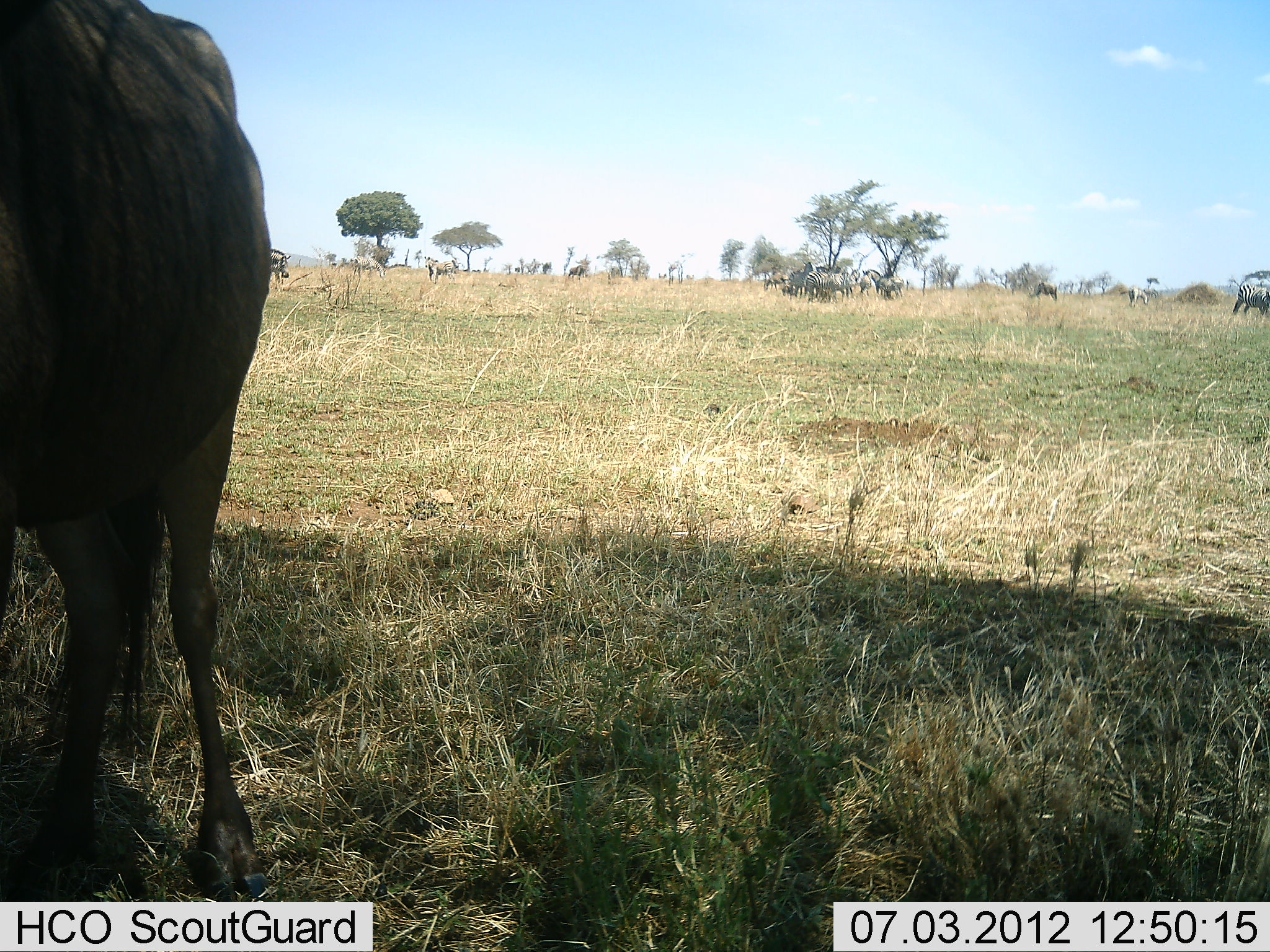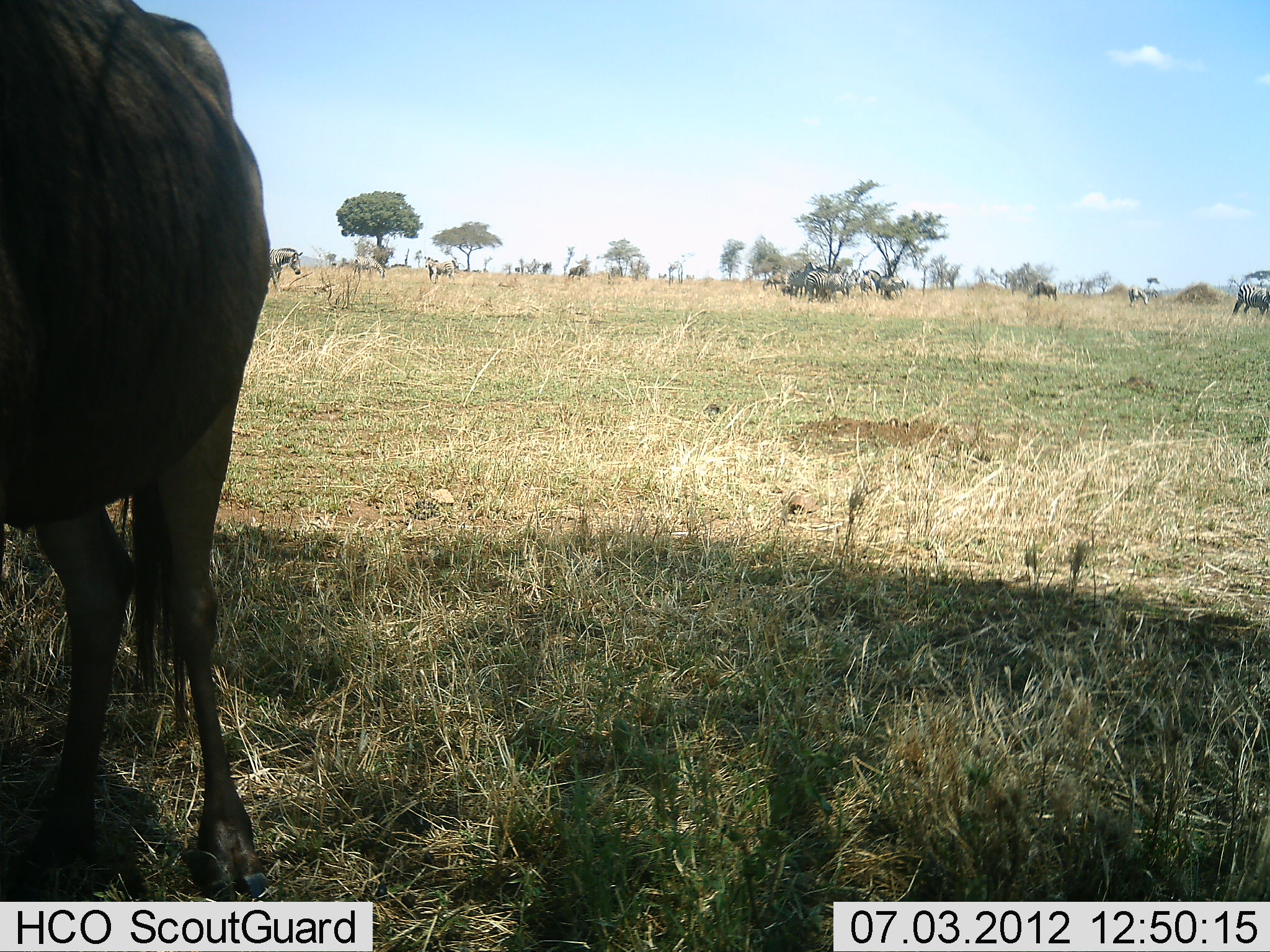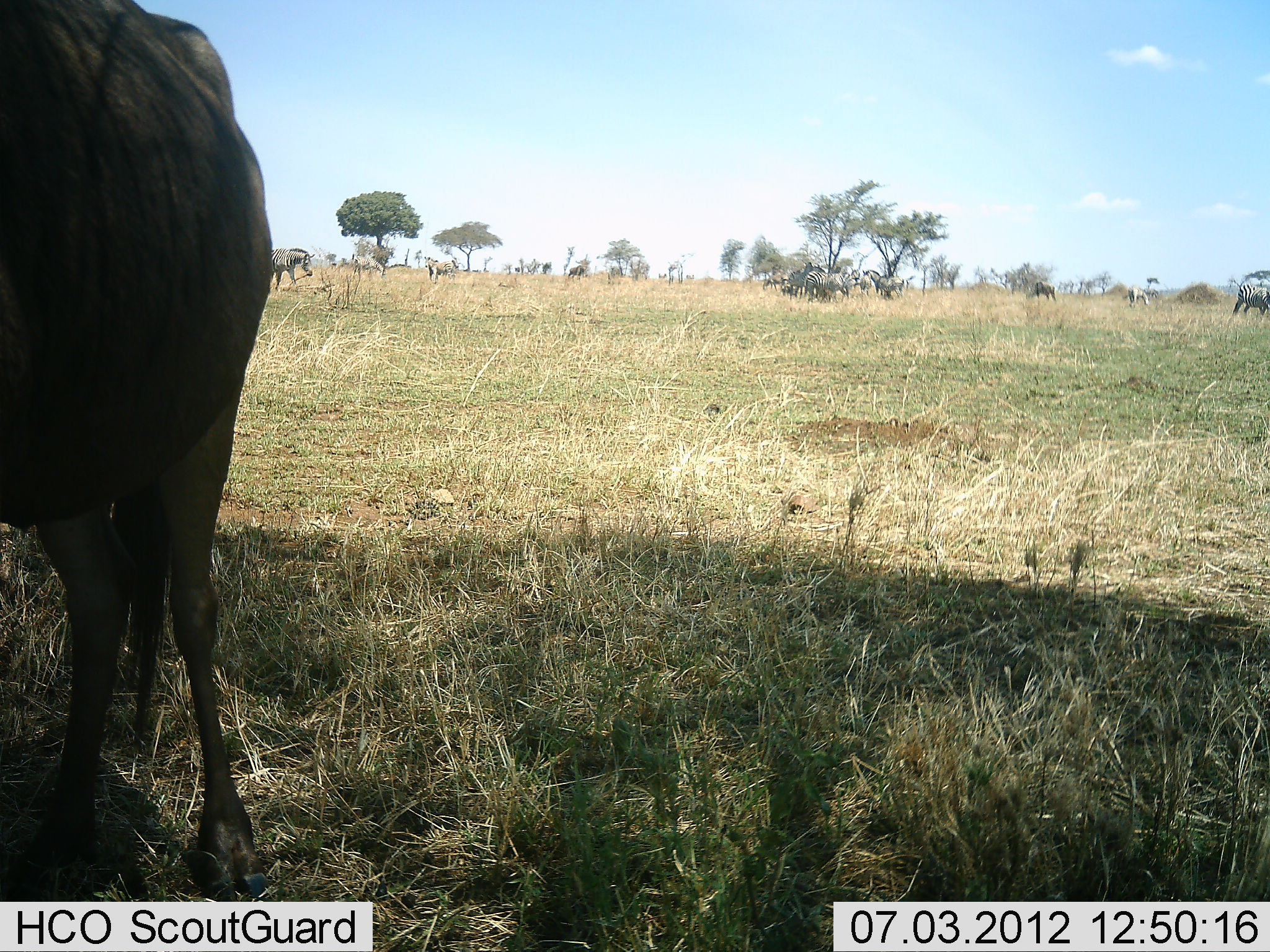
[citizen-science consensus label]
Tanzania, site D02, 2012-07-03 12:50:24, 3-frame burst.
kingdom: Animalia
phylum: Chordata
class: Mammalia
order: Artiodactyla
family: Bovidae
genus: Connochaetes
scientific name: Connochaetes taurinus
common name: blue wildebeest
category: wildebeest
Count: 2.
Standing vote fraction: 92%.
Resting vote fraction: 0%.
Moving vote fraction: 23%.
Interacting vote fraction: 0%.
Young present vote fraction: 0%.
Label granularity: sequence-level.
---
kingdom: Animalia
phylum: Chordata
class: Mammalia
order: Perissodactyla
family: Equidae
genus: Equus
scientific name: Equus quagga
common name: plains zebra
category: zebra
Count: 10.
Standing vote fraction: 83%.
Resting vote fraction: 0%.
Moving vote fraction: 50%.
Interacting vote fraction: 17%.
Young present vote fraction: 0%.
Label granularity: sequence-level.